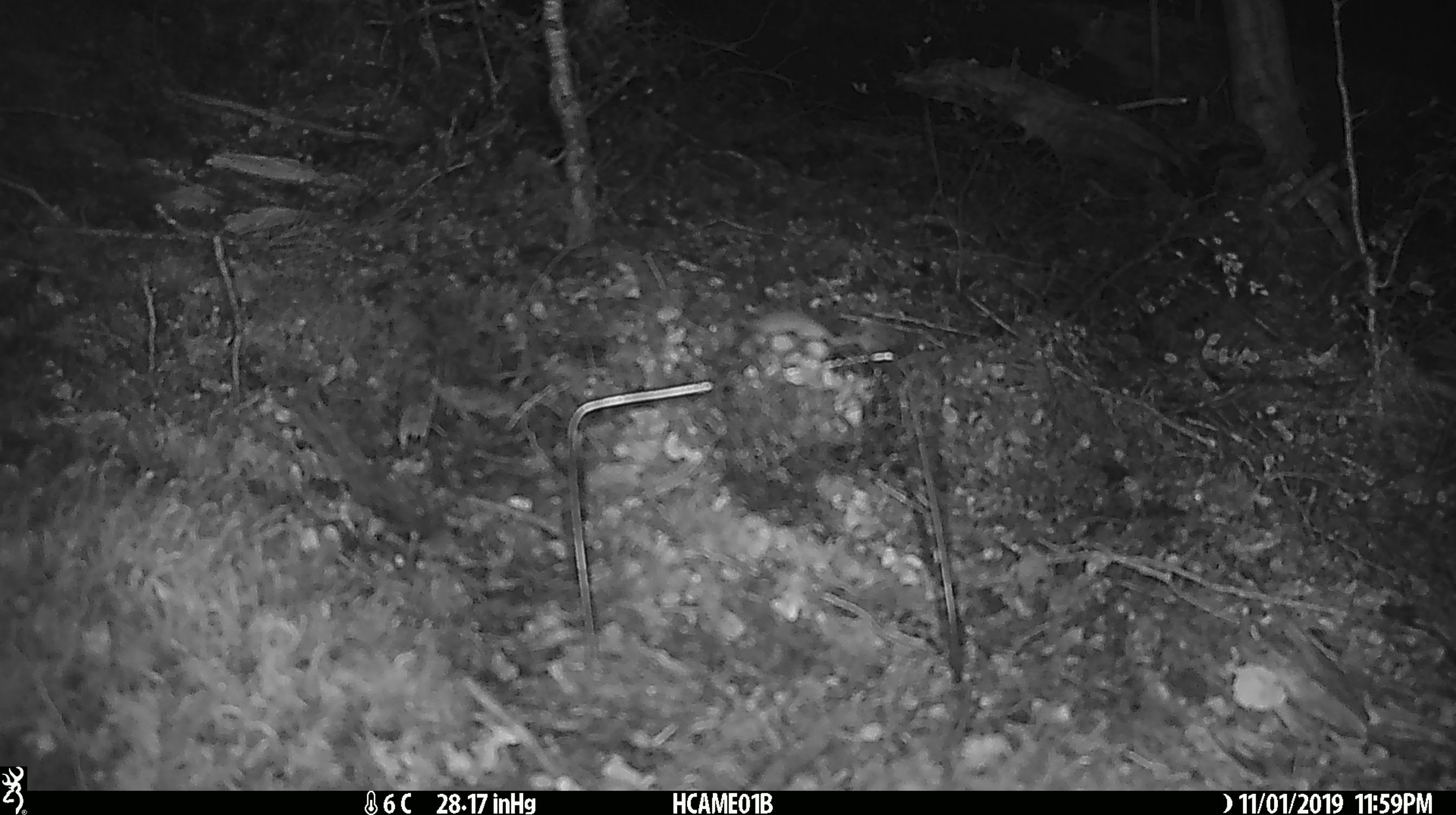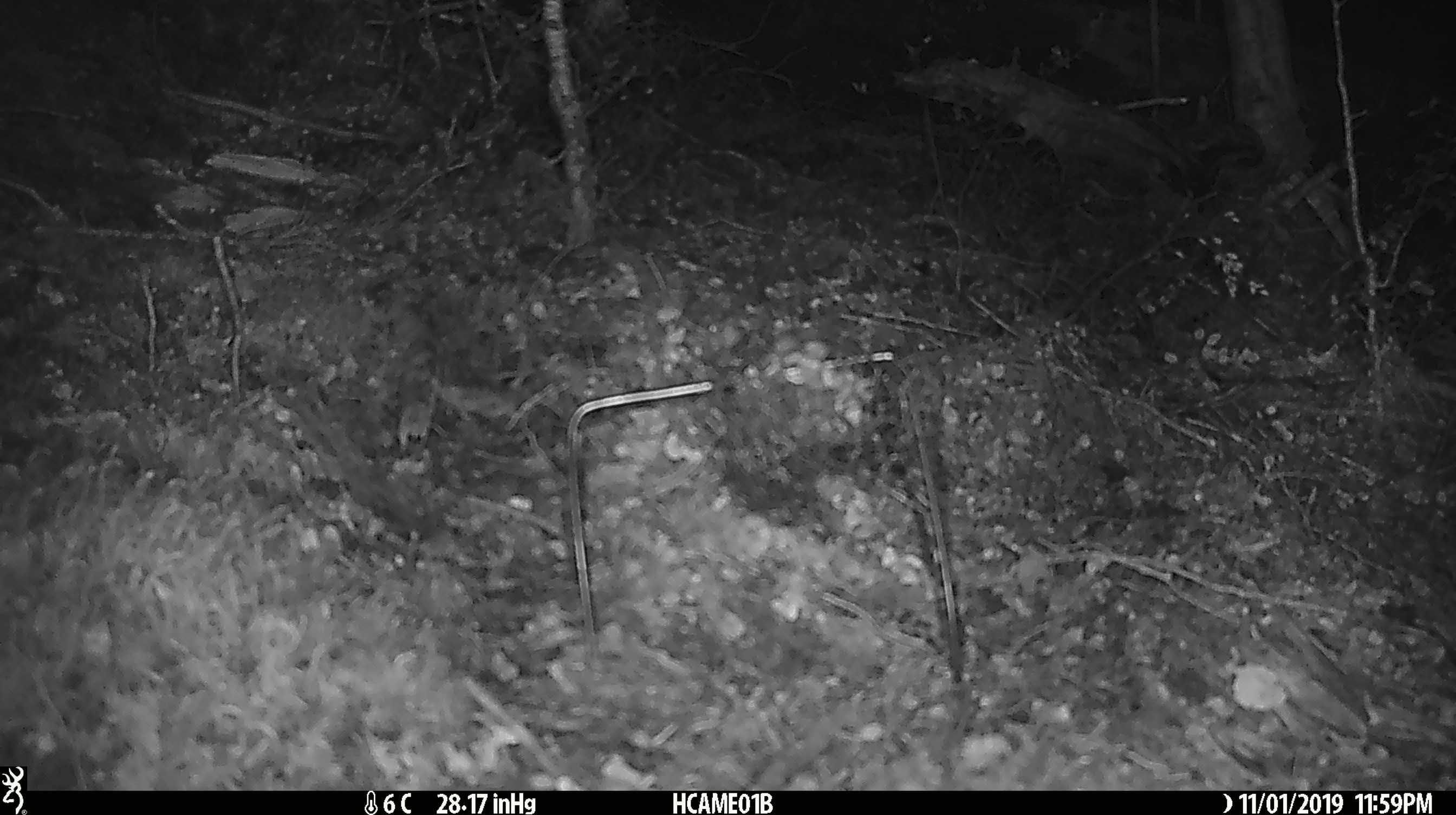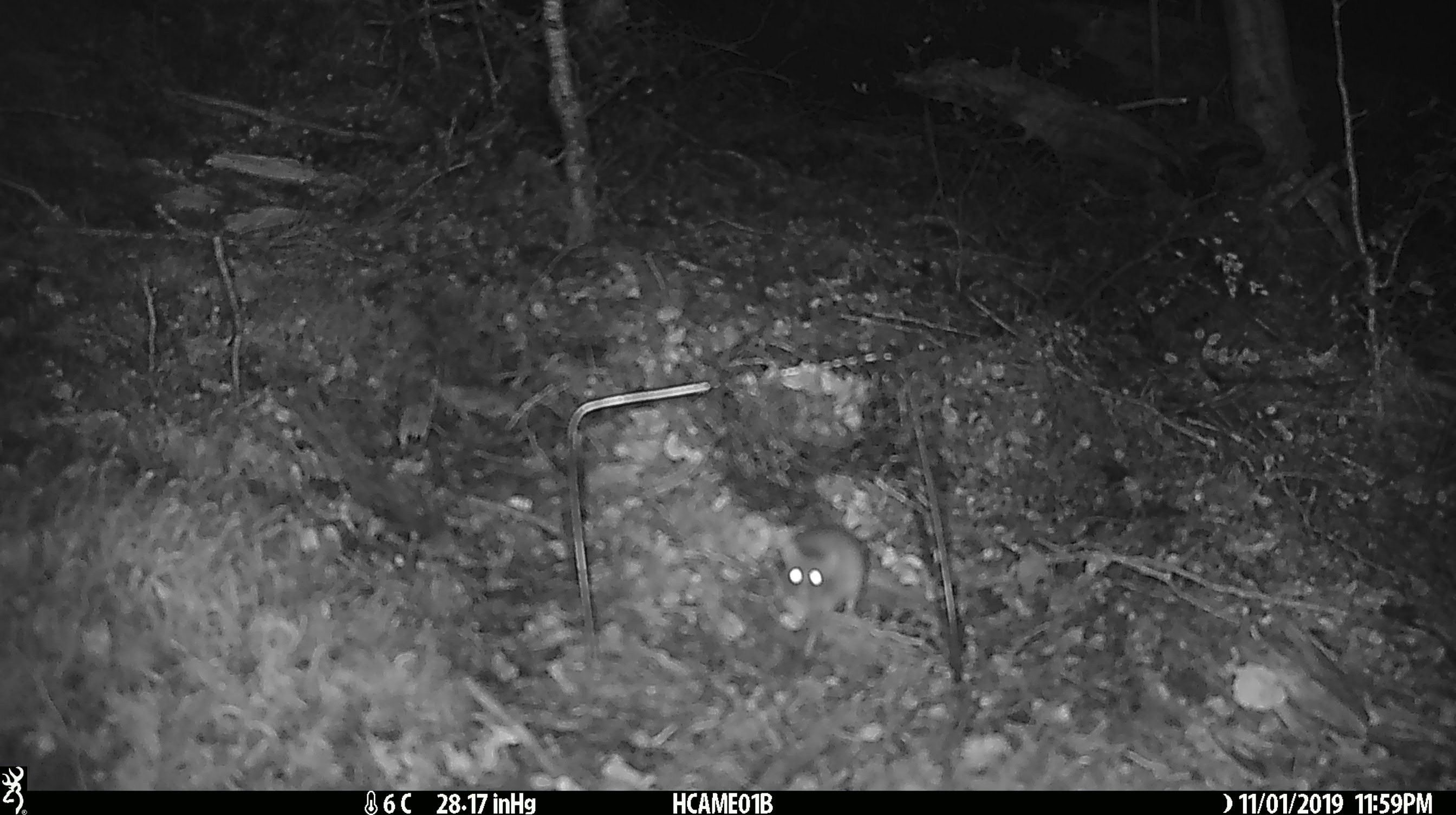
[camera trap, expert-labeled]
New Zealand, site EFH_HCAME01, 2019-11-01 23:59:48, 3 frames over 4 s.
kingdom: Animalia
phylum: Chordata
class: Mammalia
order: Rodentia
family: Muridae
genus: Mus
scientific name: Mus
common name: mouse